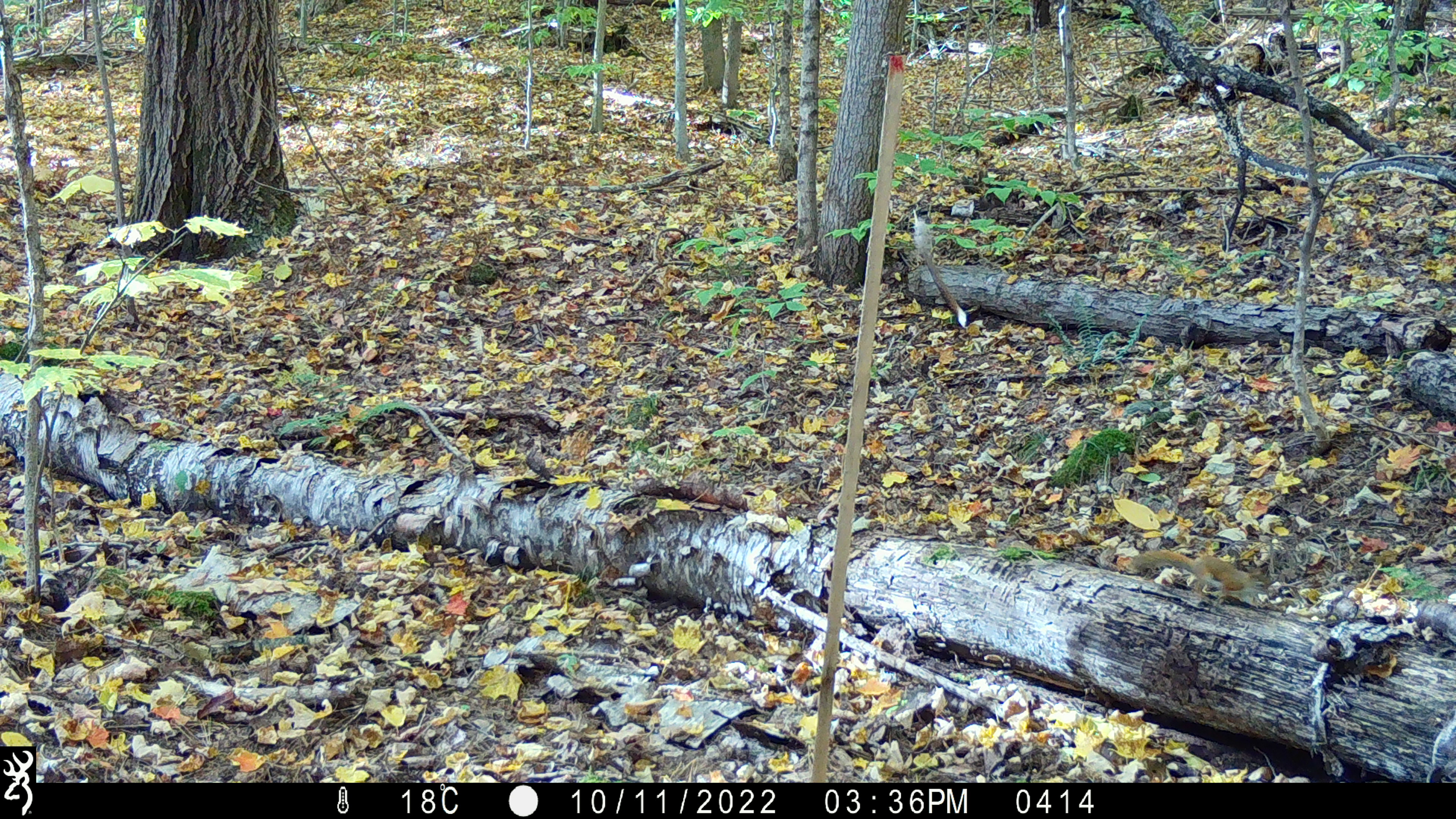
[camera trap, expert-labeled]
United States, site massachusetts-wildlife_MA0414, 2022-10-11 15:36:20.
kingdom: Animalia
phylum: Chordata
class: Mammalia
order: Rodentia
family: Sciuridae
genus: Tamiasciurus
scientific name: Tamiasciurus hudsonicus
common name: red squirrel